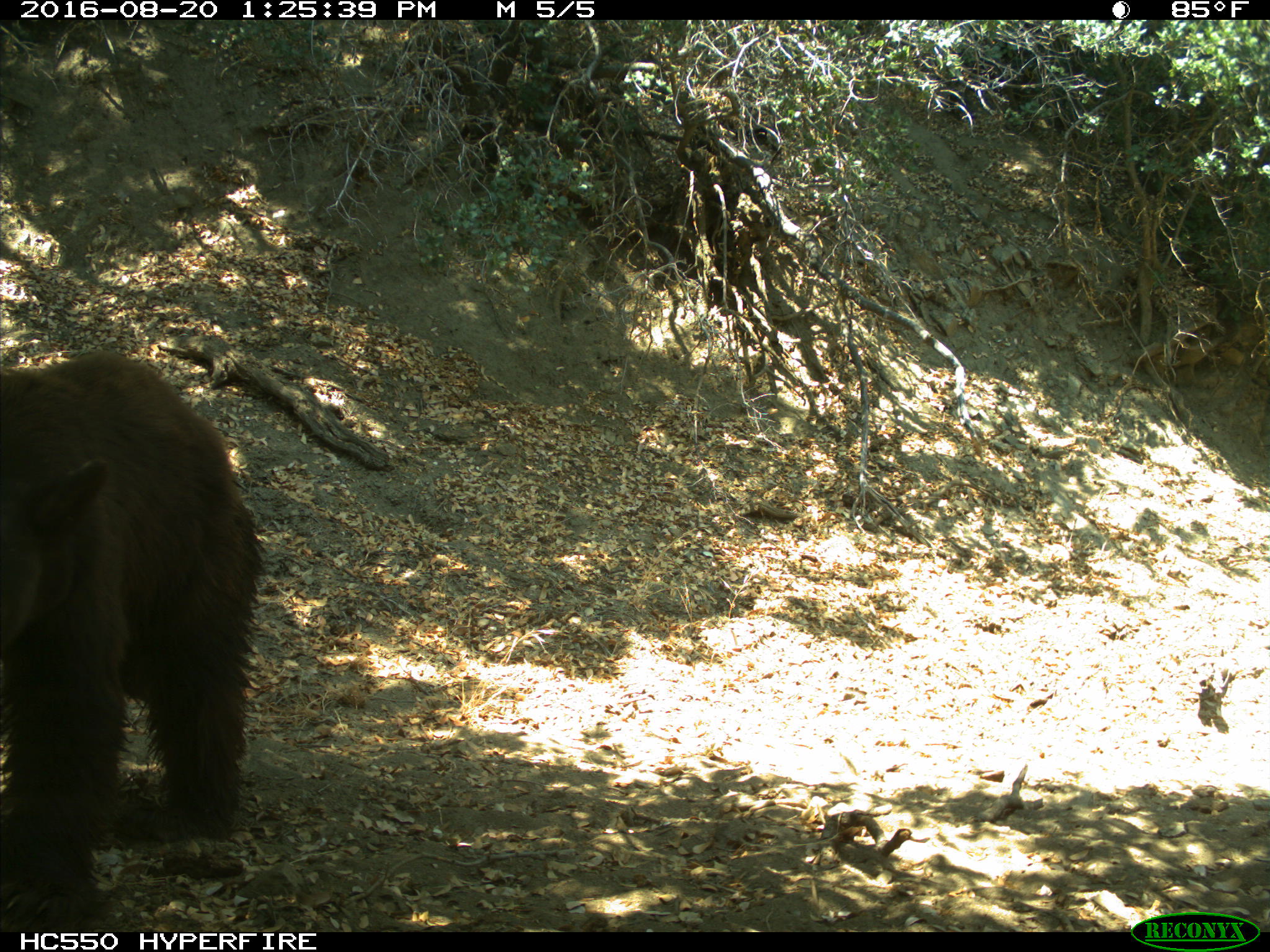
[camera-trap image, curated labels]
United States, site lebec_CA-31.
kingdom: Animalia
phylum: Chordata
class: Mammalia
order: Carnivora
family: Ursidae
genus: Ursus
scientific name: Ursus americanus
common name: american black bear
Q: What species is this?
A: Ursus americanus (american black bear).